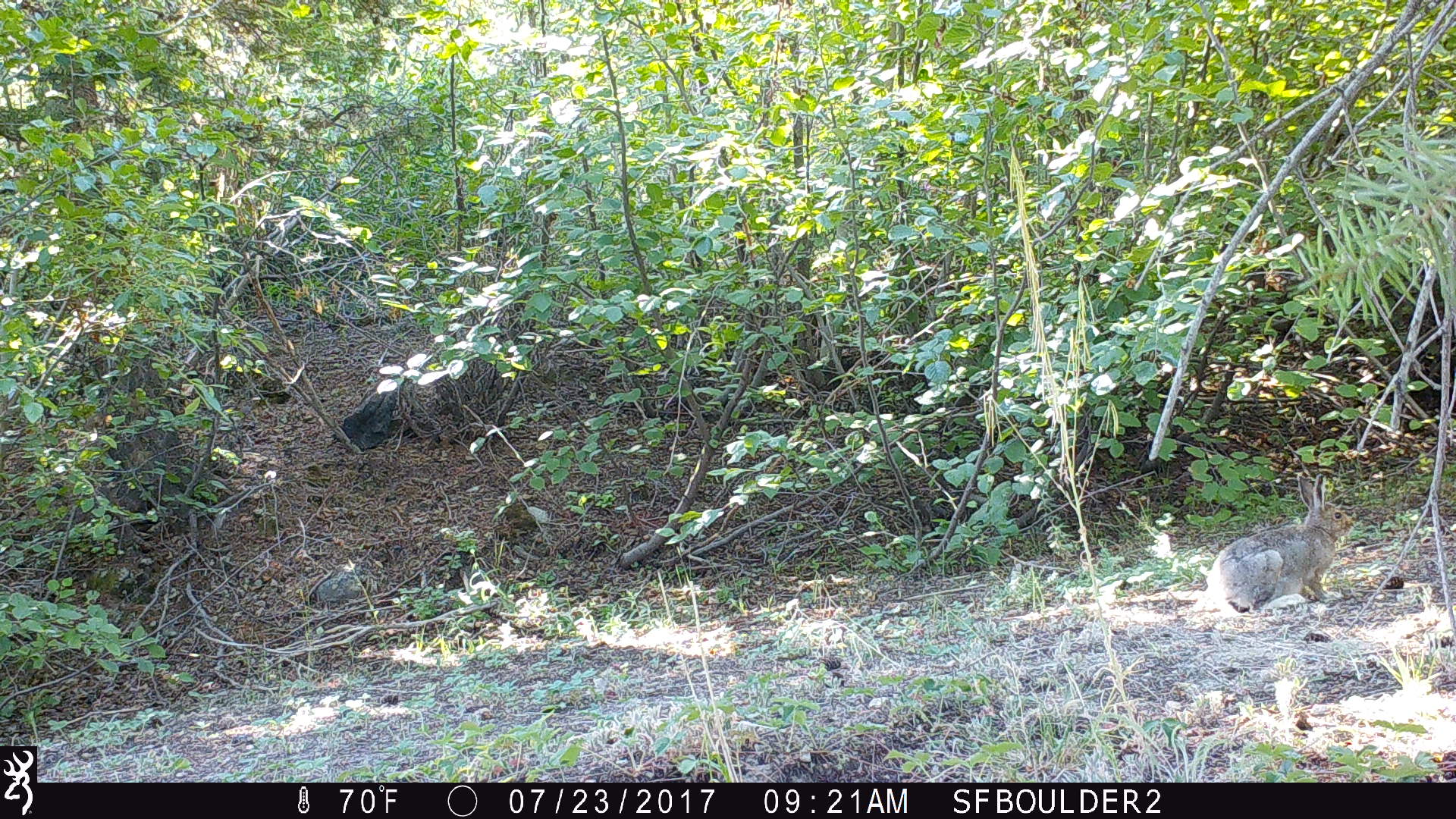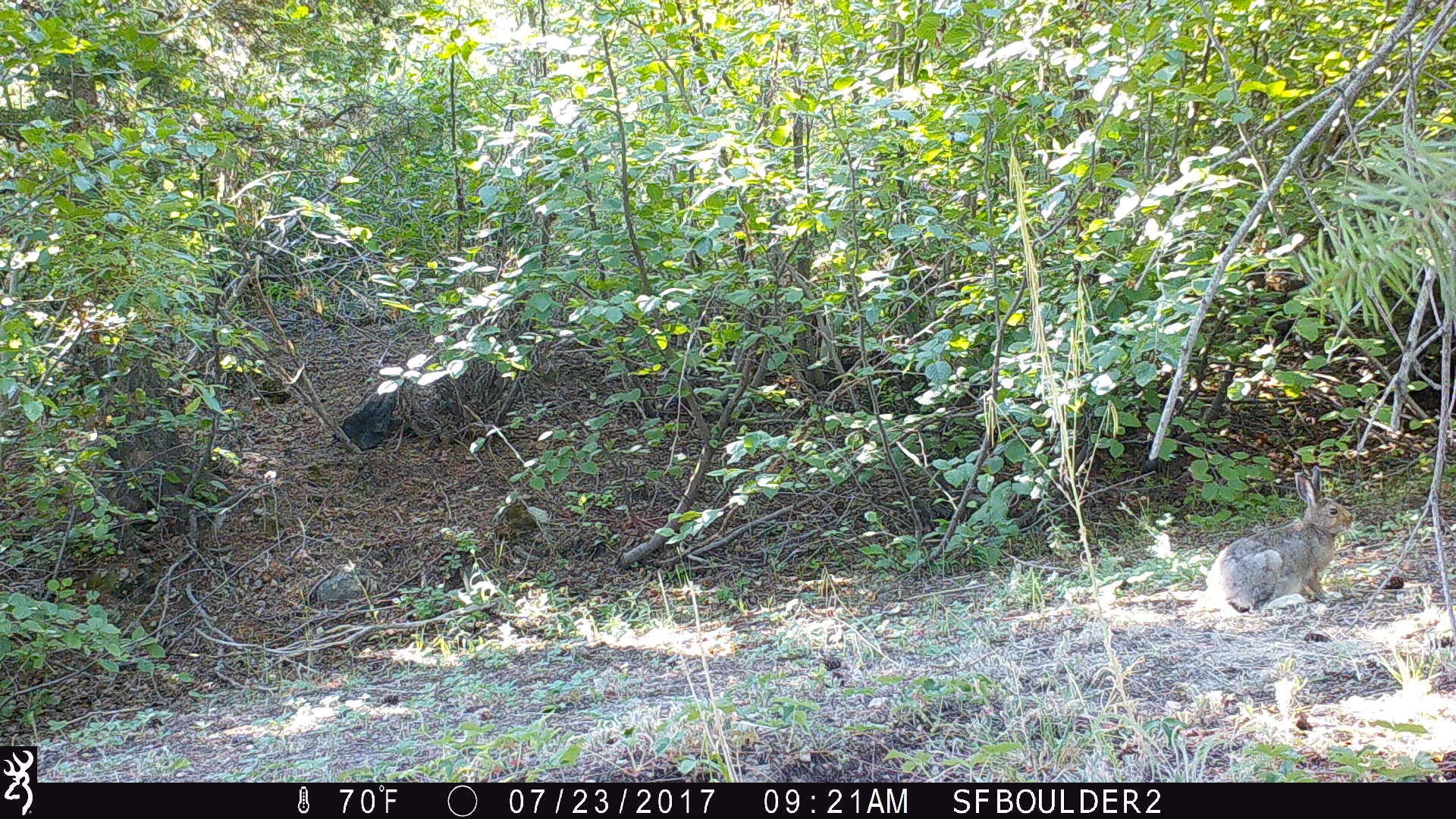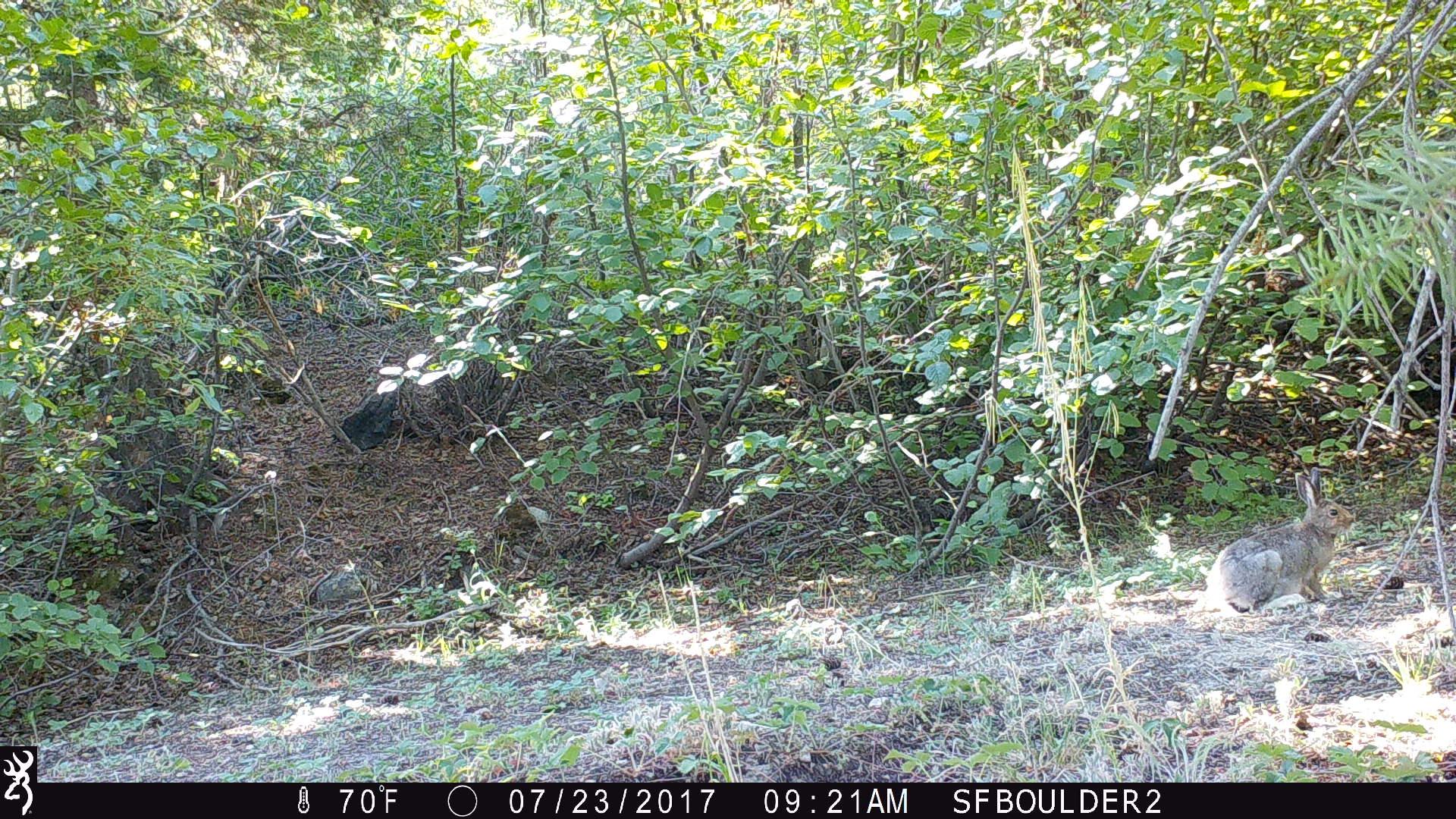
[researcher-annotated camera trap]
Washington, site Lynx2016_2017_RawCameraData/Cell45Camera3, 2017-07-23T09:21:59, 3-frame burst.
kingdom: Animalia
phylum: Chordata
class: Mammalia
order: Lagomorpha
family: Leporidae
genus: Lepus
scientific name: Lepus americanus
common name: snowshoe hare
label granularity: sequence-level